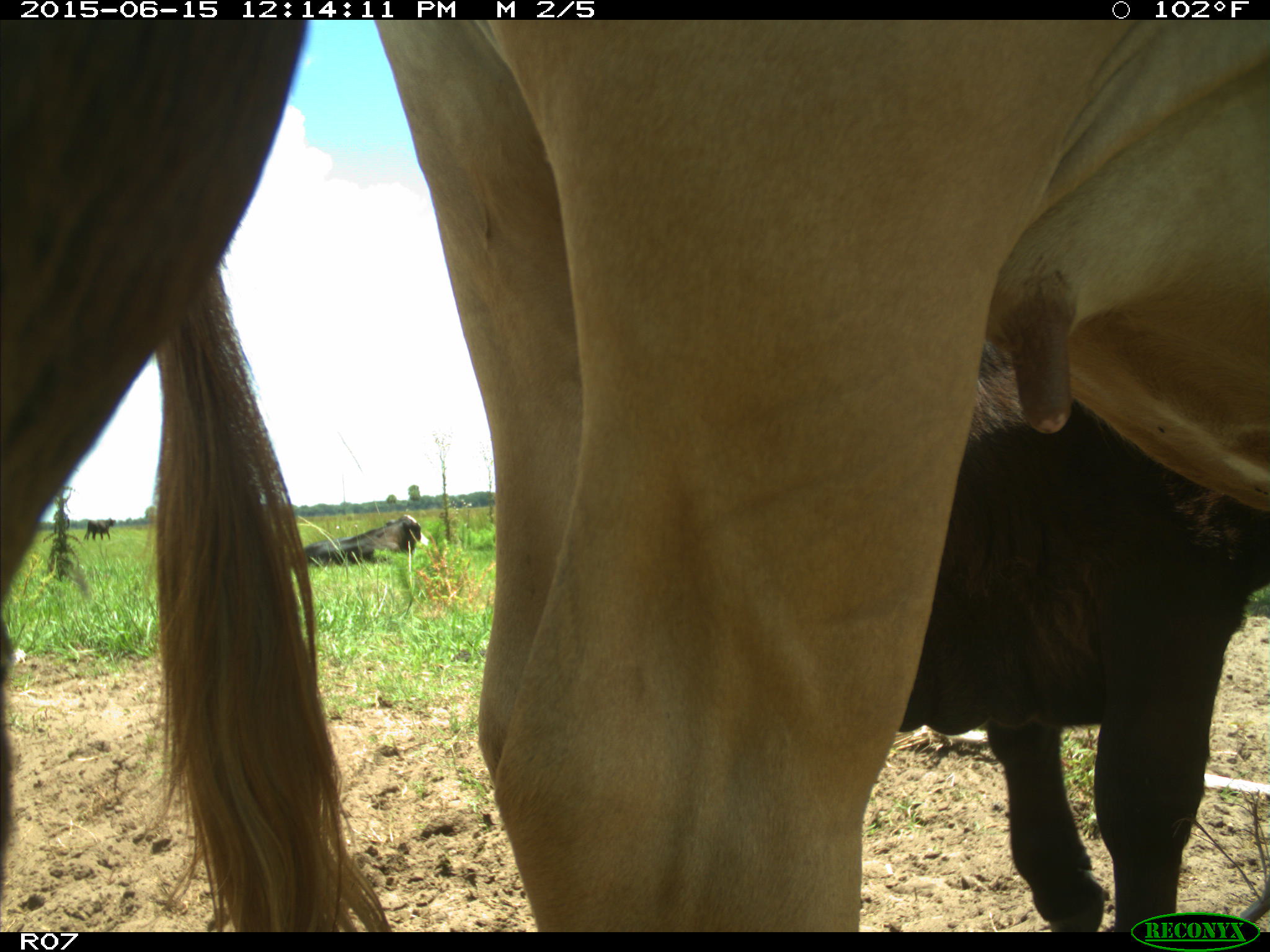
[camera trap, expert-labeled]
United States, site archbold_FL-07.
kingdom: Animalia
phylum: Chordata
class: Mammalia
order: Artiodactyla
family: Bovidae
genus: Bos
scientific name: Bos taurus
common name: domestic cow